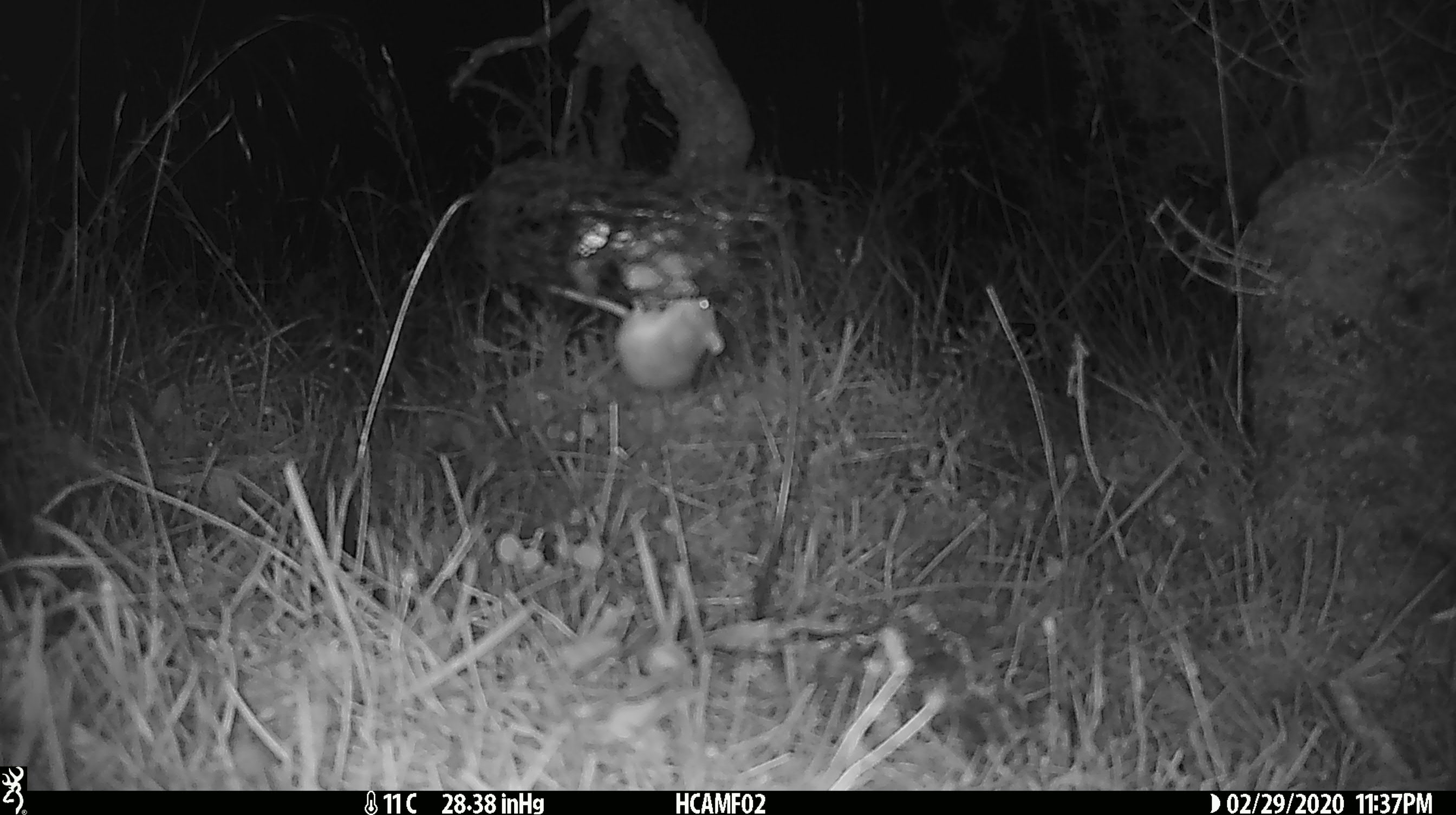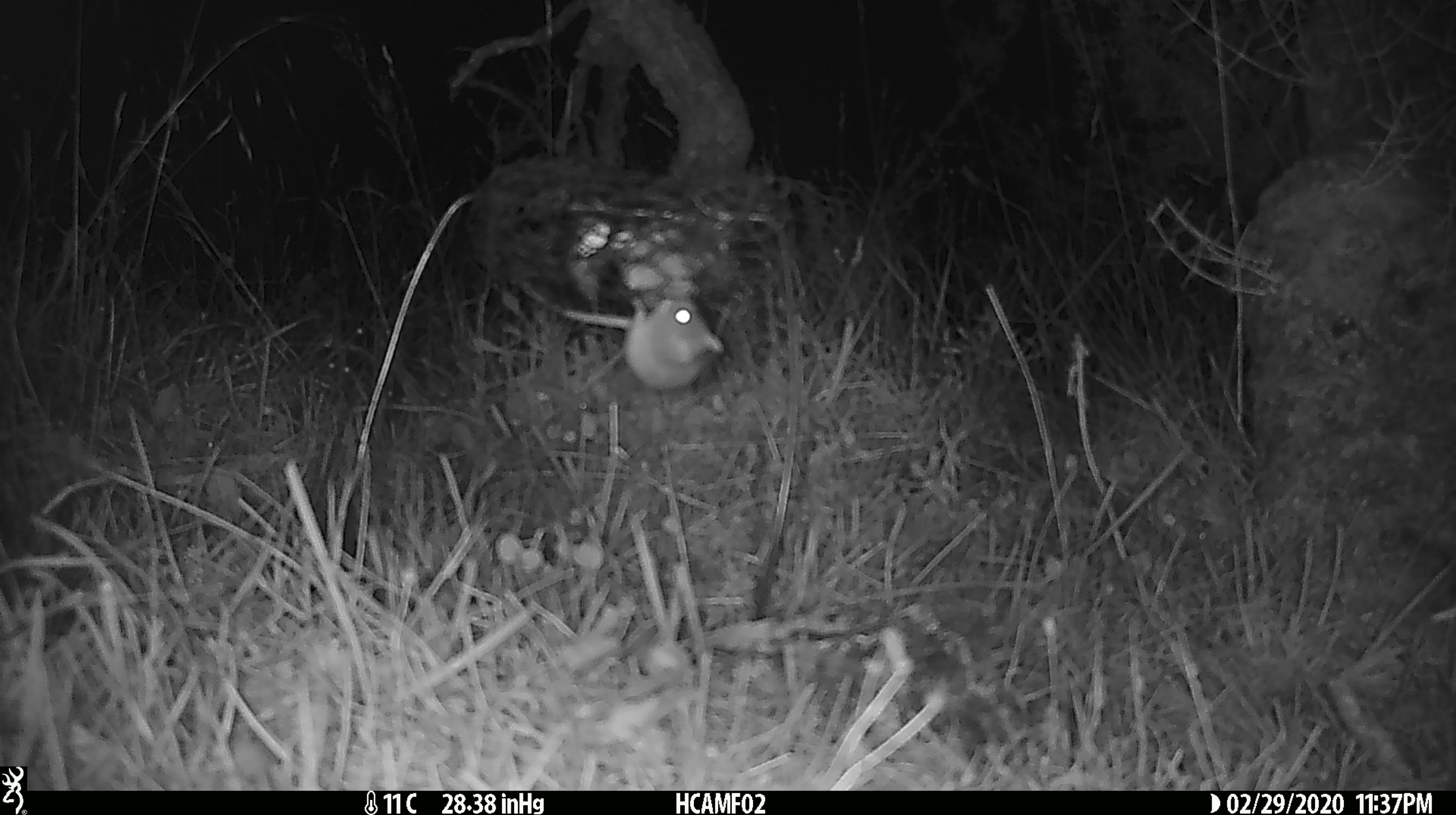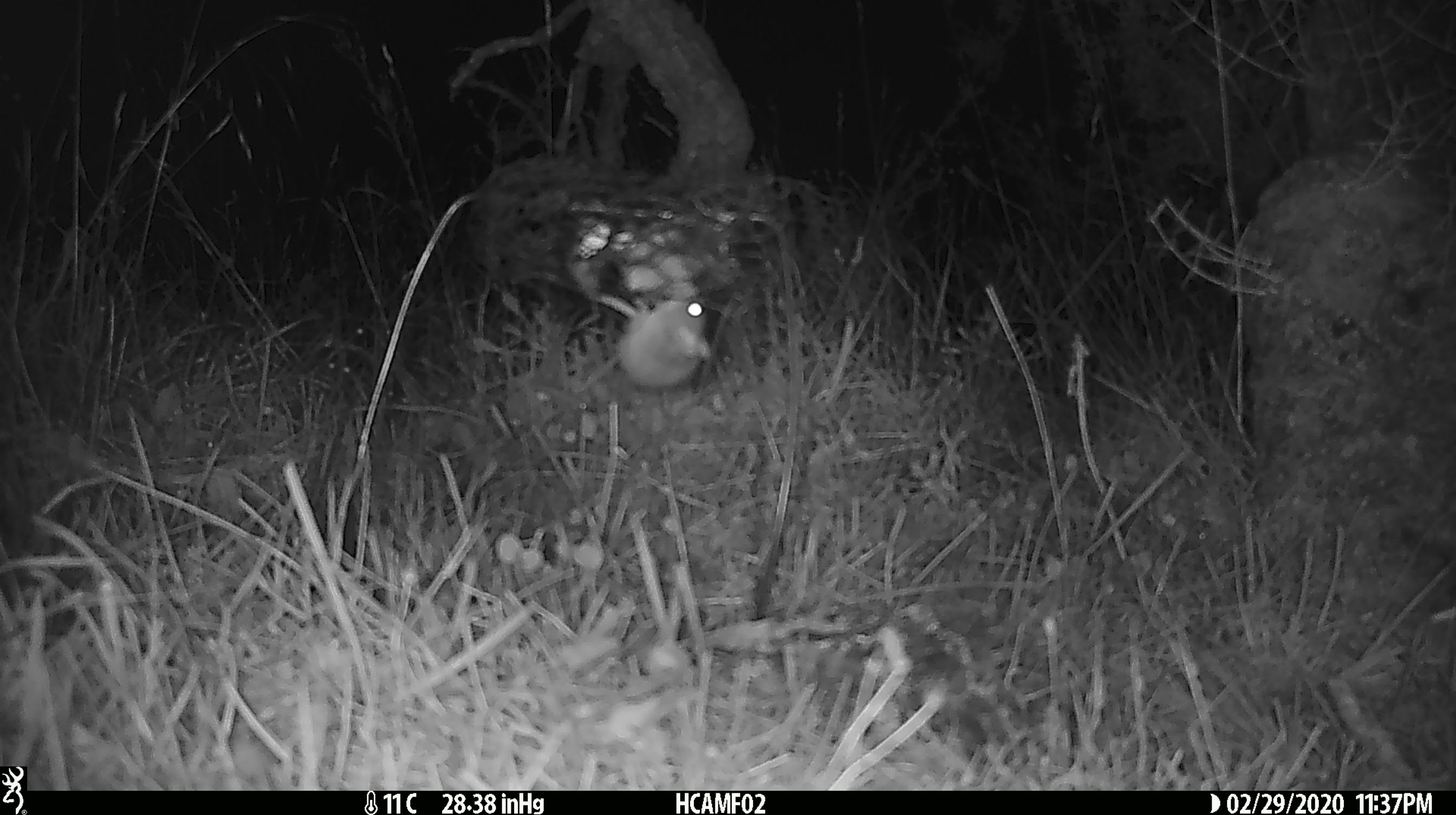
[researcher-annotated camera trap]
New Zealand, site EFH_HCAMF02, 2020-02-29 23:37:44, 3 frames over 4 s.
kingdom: Animalia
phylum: Chordata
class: Mammalia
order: Rodentia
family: Muridae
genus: Mus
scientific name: Mus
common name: mouse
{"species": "mouse (Mus)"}